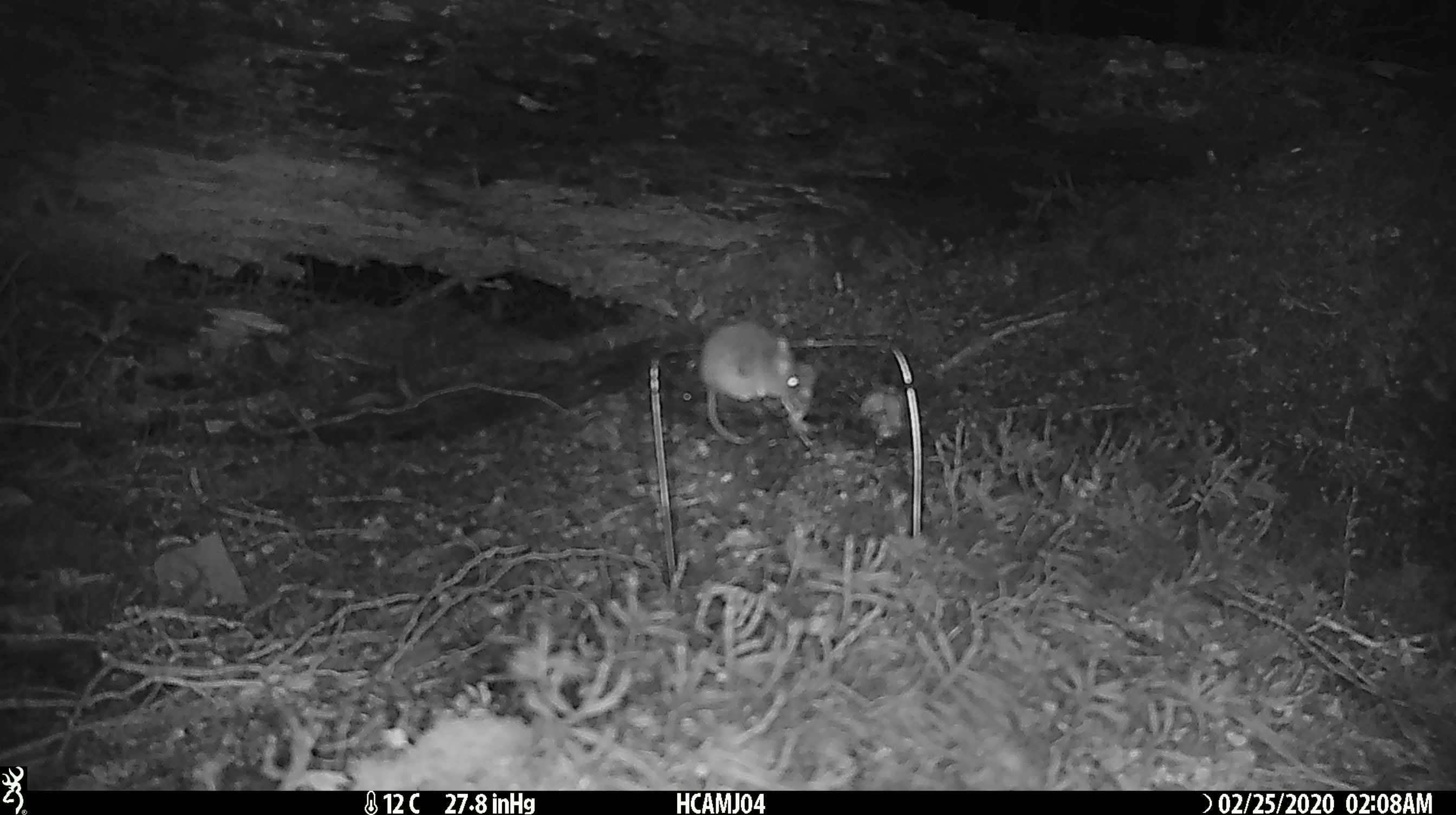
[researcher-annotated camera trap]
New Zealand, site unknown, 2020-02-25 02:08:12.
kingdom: Animalia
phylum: Chordata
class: Mammalia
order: Rodentia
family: Muridae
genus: Mus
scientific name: Mus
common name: mouse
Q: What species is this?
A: Mouse (Mus).